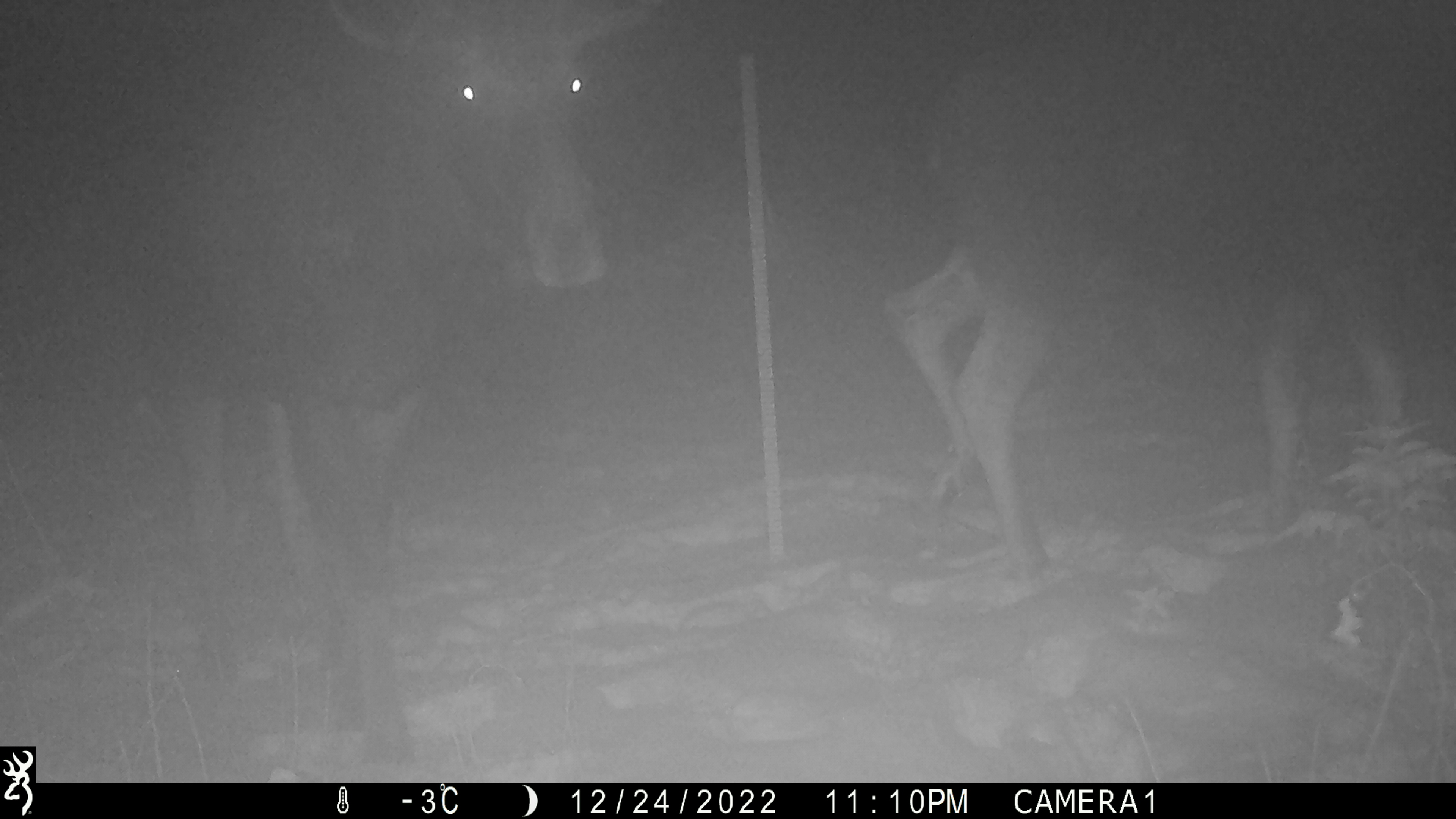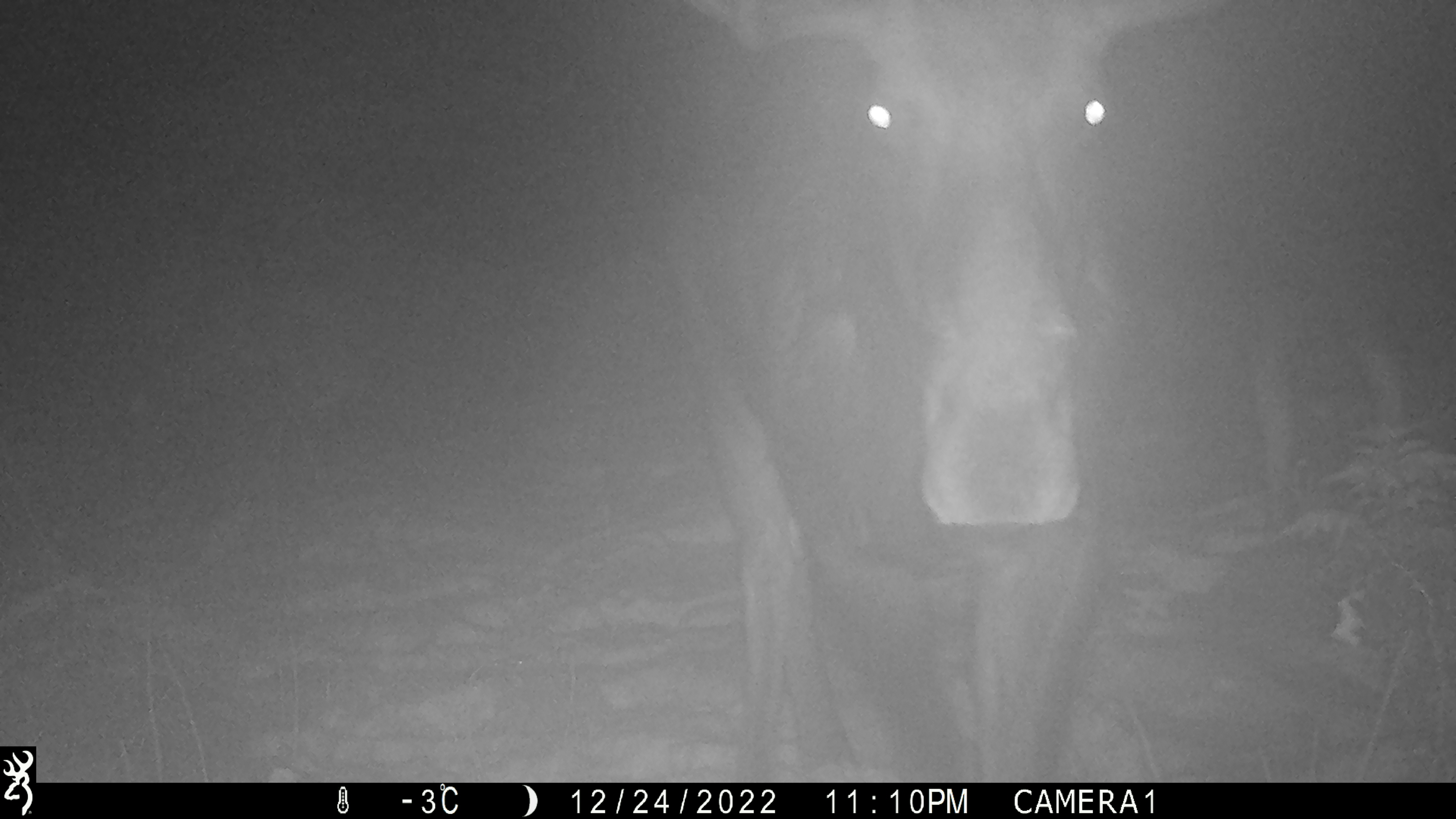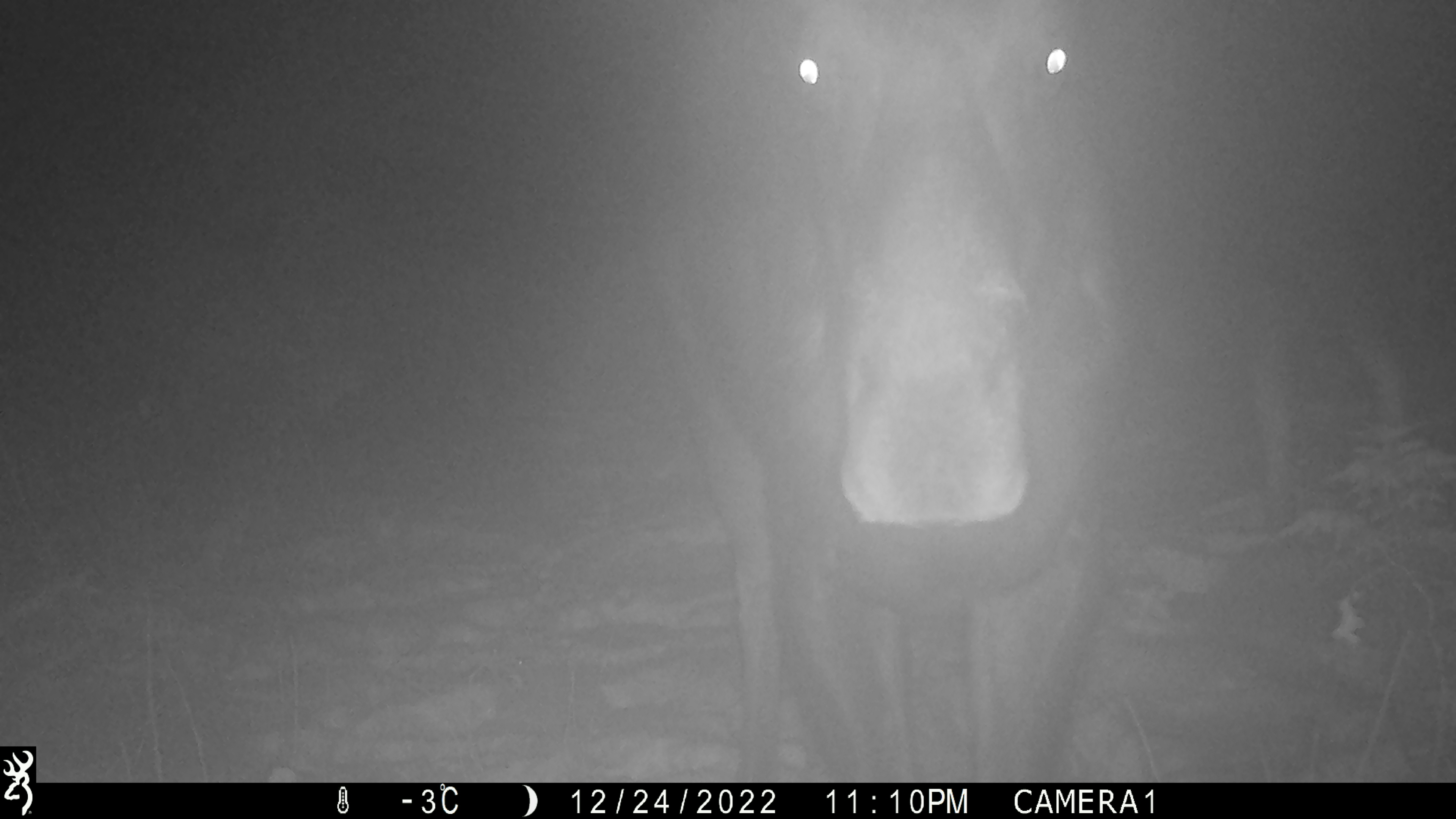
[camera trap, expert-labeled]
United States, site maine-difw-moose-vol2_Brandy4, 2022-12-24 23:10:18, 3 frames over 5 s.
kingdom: Animalia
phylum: Chordata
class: Mammalia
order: Artiodactyla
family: Cervidae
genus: Alces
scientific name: Alces alces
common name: moose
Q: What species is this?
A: Moose (Alces alces).